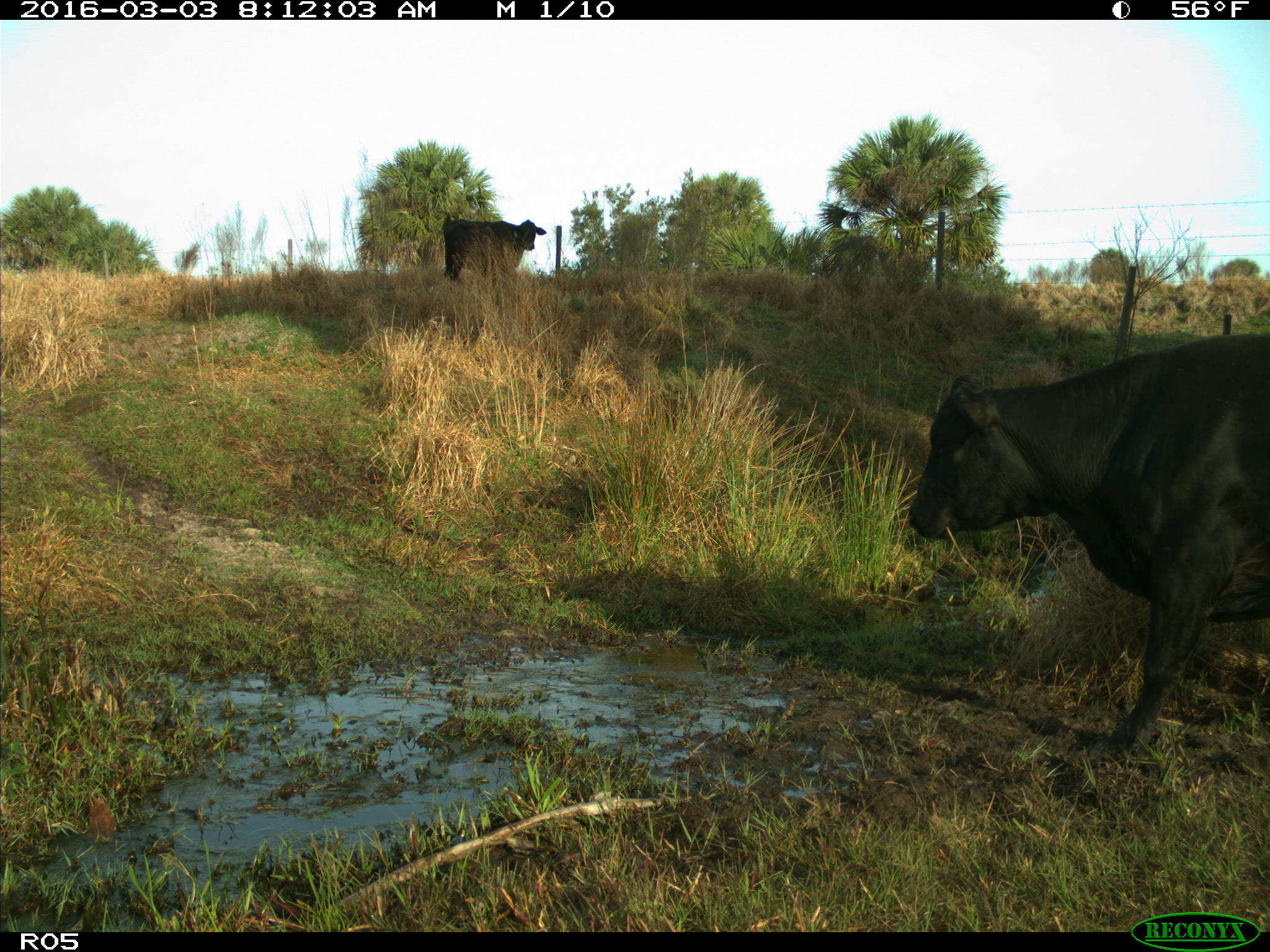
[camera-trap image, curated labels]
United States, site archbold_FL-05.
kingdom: Animalia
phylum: Chordata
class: Mammalia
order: Artiodactyla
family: Bovidae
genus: Bos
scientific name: Bos taurus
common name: domestic cow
Bos taurus (domestic cow).